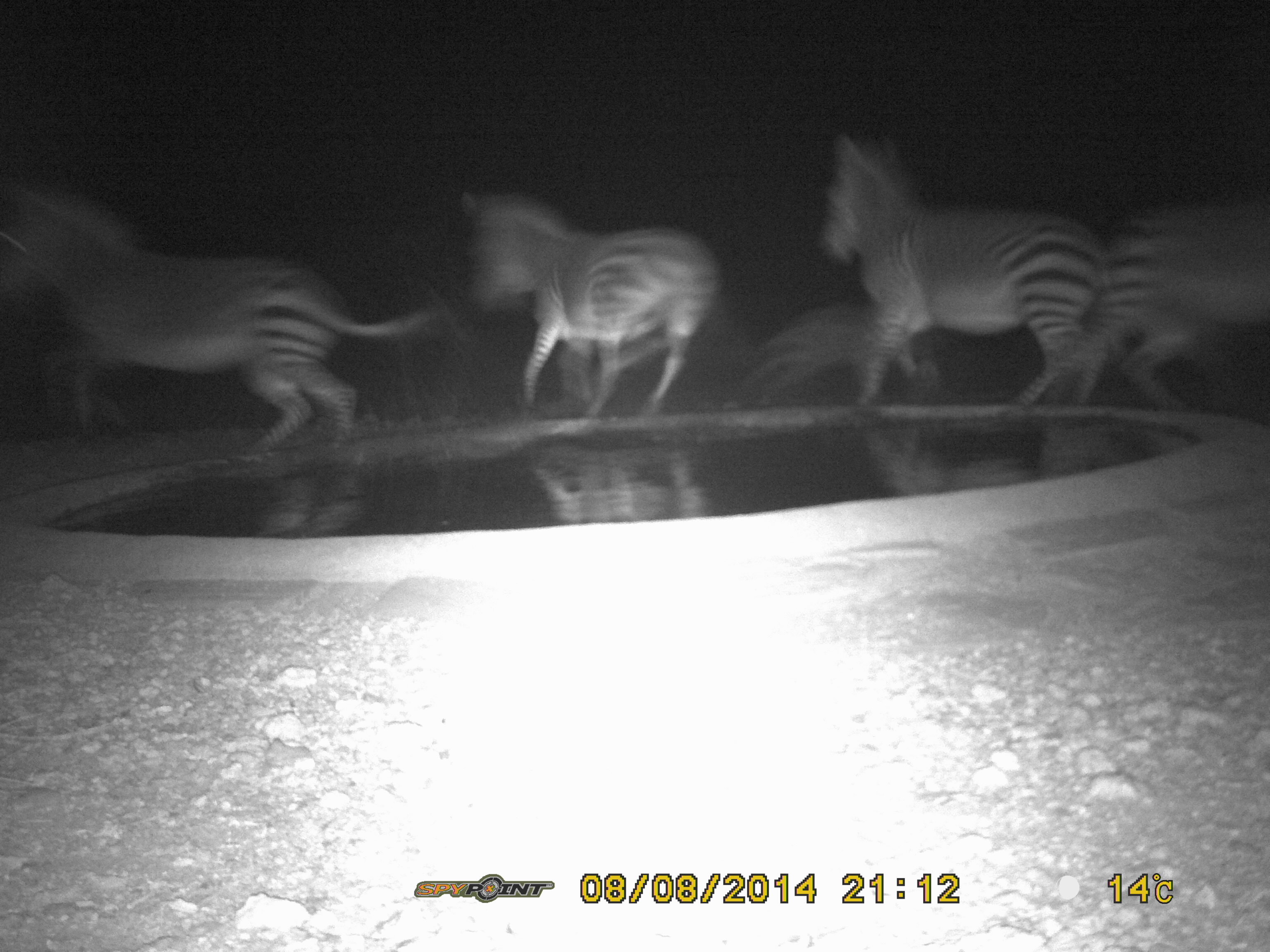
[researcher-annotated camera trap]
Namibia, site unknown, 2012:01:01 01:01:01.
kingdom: Animalia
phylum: Chordata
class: Mammalia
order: Perissodactyla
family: Equidae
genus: Equus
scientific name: Equus zebra hartmannae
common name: hartmann's mountain zebra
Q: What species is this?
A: Equus zebra hartmannae (hartmann's mountain zebra).